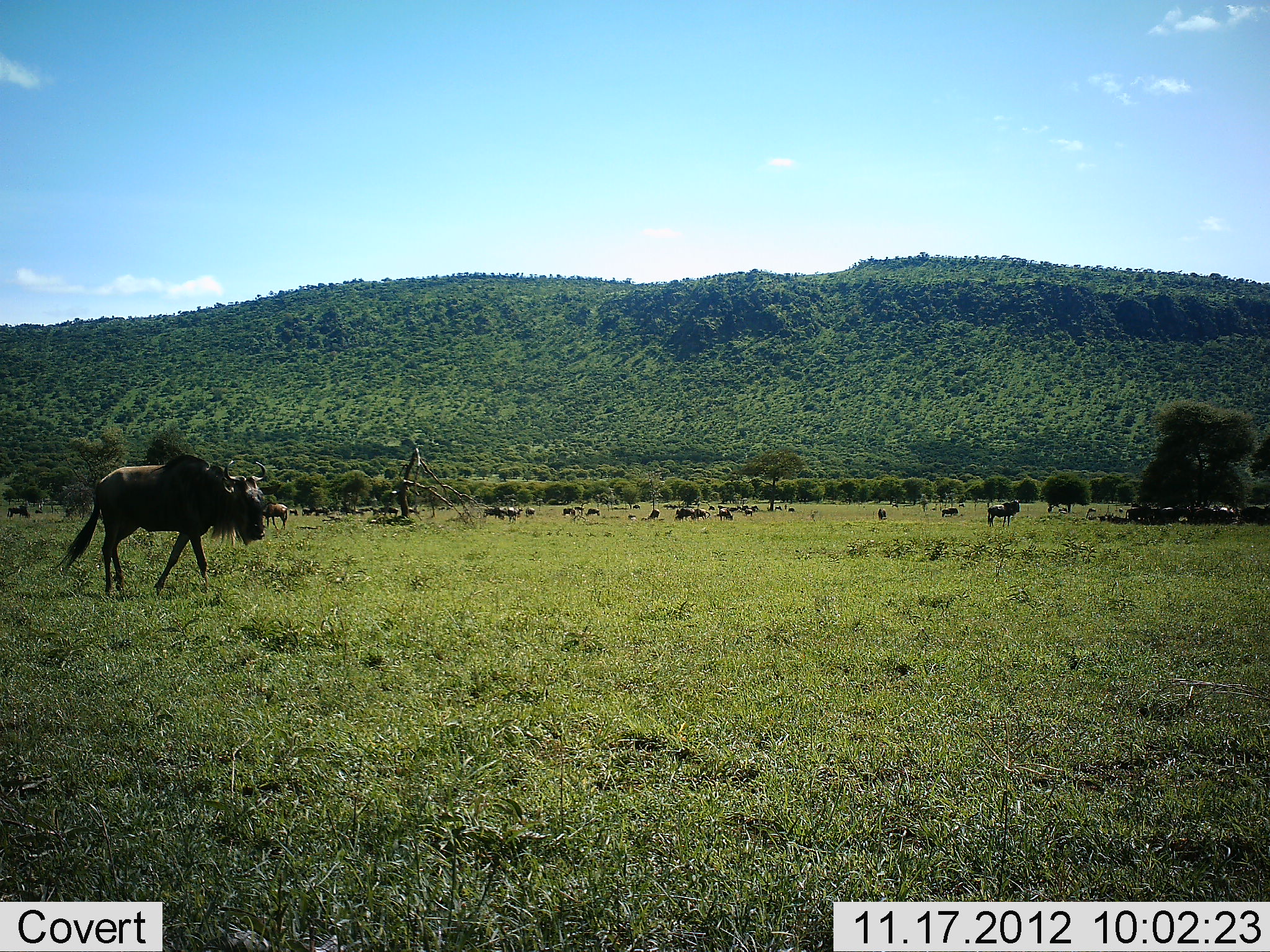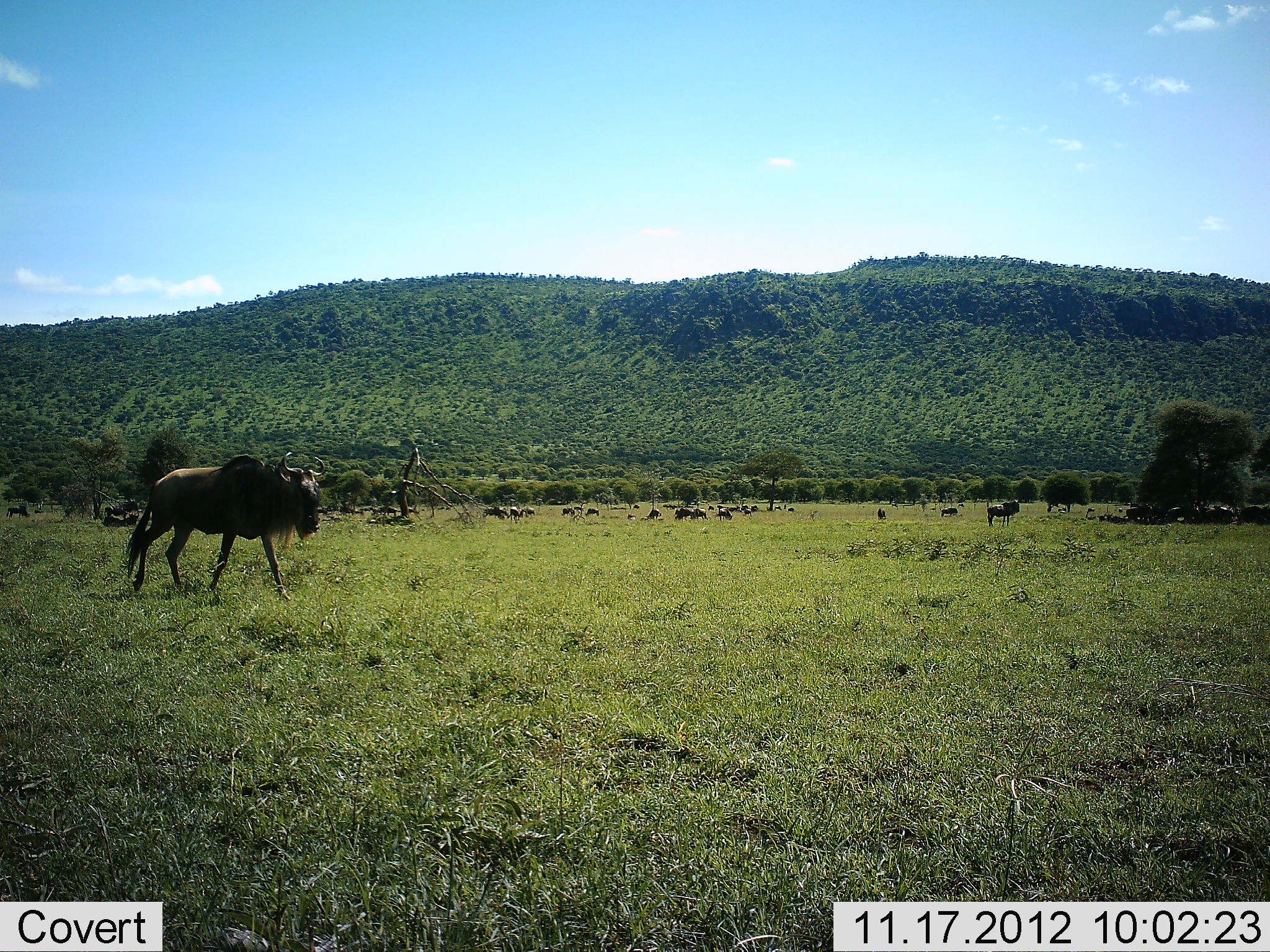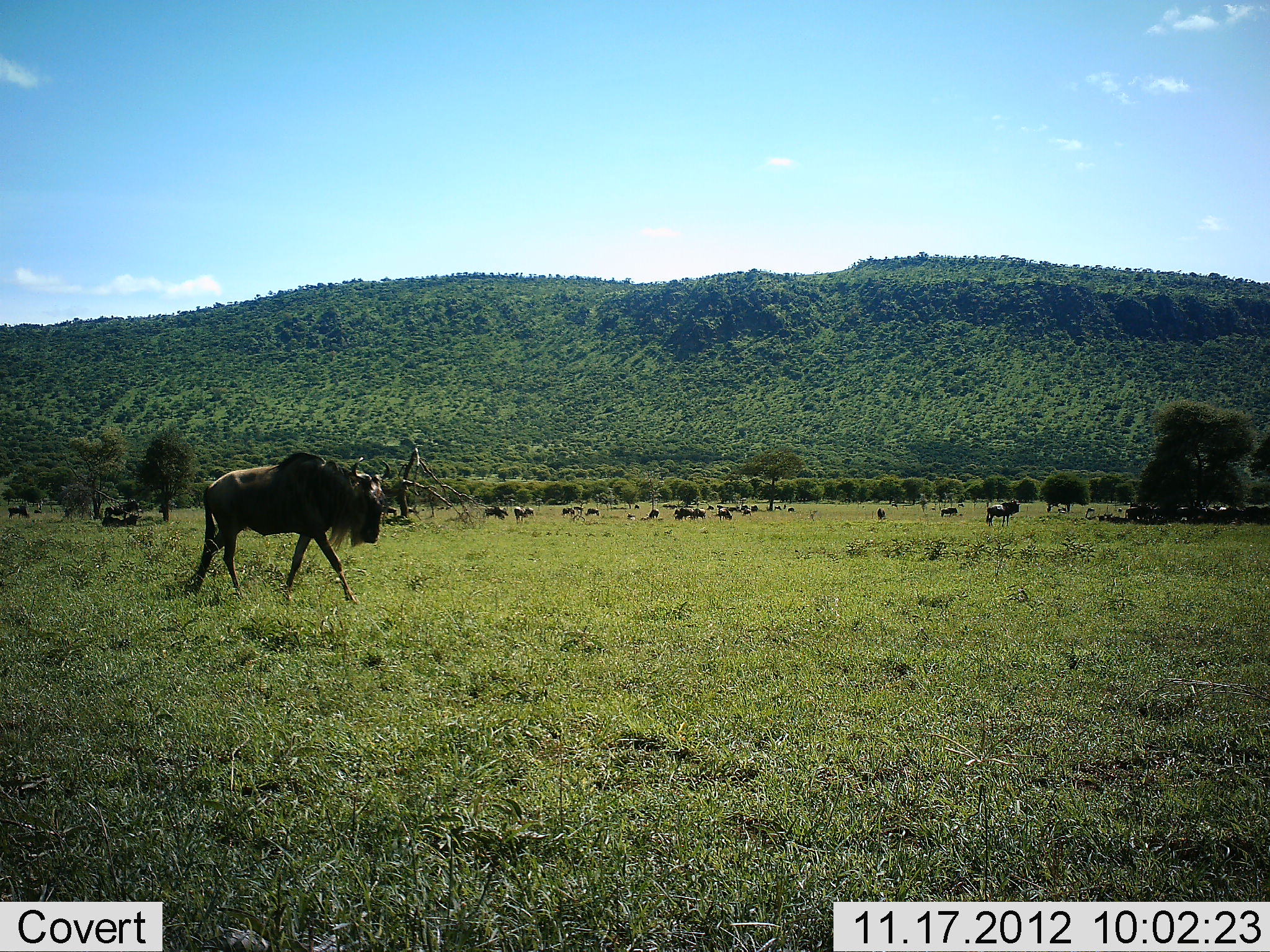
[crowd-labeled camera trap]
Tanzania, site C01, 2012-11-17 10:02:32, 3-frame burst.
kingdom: Animalia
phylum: Chordata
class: Mammalia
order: Artiodactyla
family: Bovidae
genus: Connochaetes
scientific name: Connochaetes taurinus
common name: blue wildebeest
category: wildebeest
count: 11-50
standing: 100%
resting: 60%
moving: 100%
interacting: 0%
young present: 0%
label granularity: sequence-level